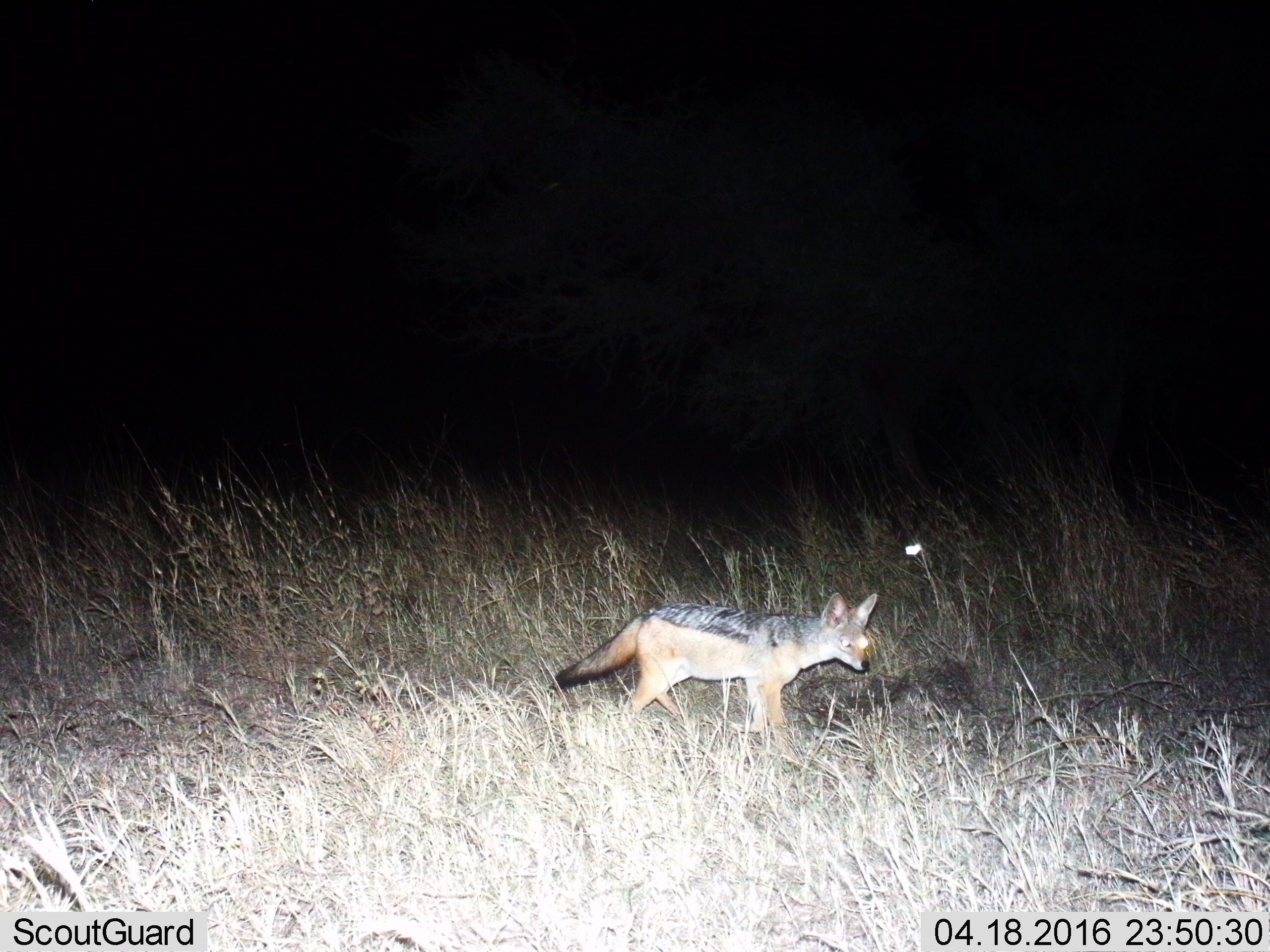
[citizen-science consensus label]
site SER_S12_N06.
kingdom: Animalia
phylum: Chordata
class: Mammalia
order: Carnivora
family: Canidae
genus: Lupulella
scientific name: Lupulella mesomelas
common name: black-backed jackal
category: jackalblackbacked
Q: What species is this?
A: Jackalblackbacked (black-backed jackal) (Lupulella mesomelas).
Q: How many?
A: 1.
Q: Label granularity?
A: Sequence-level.